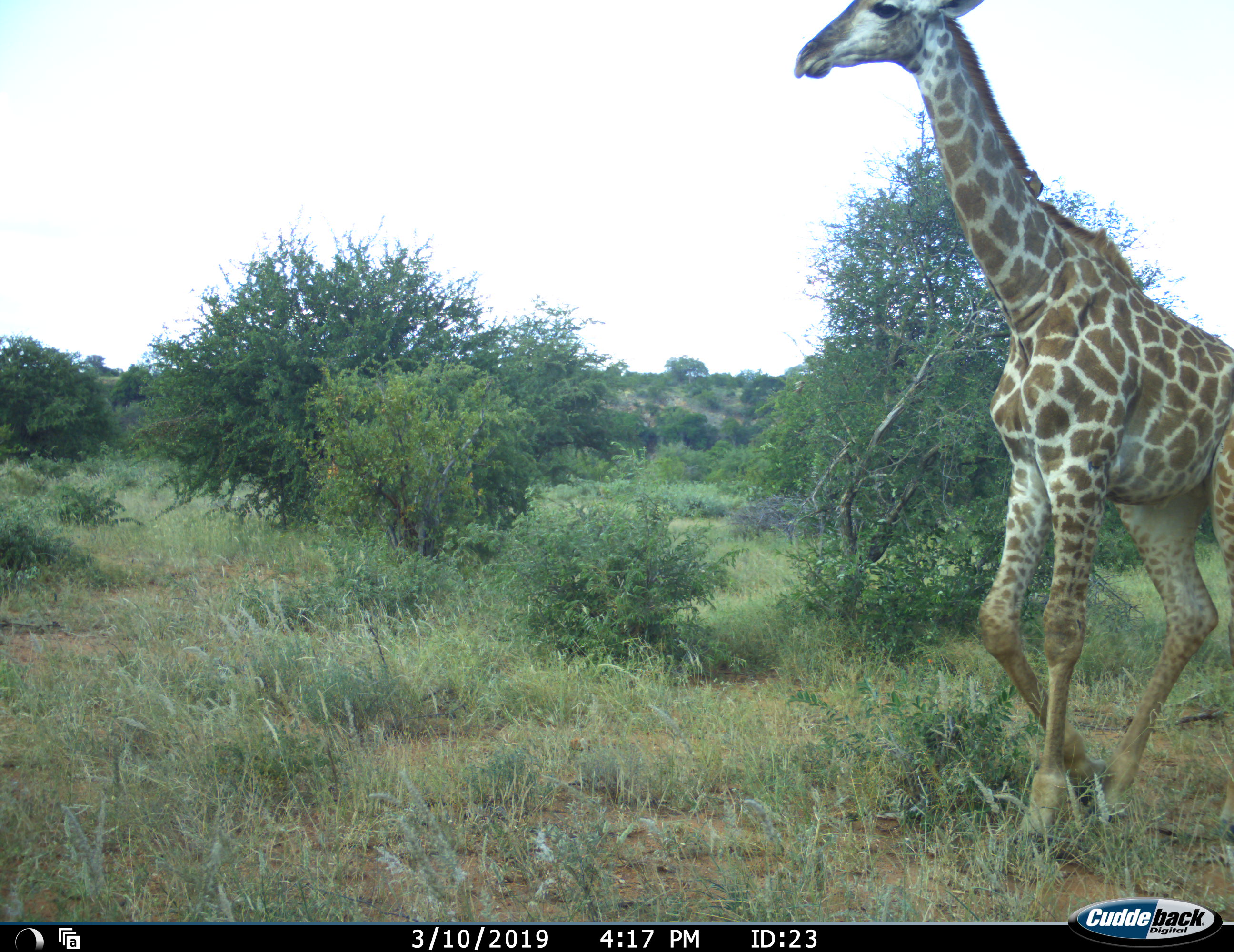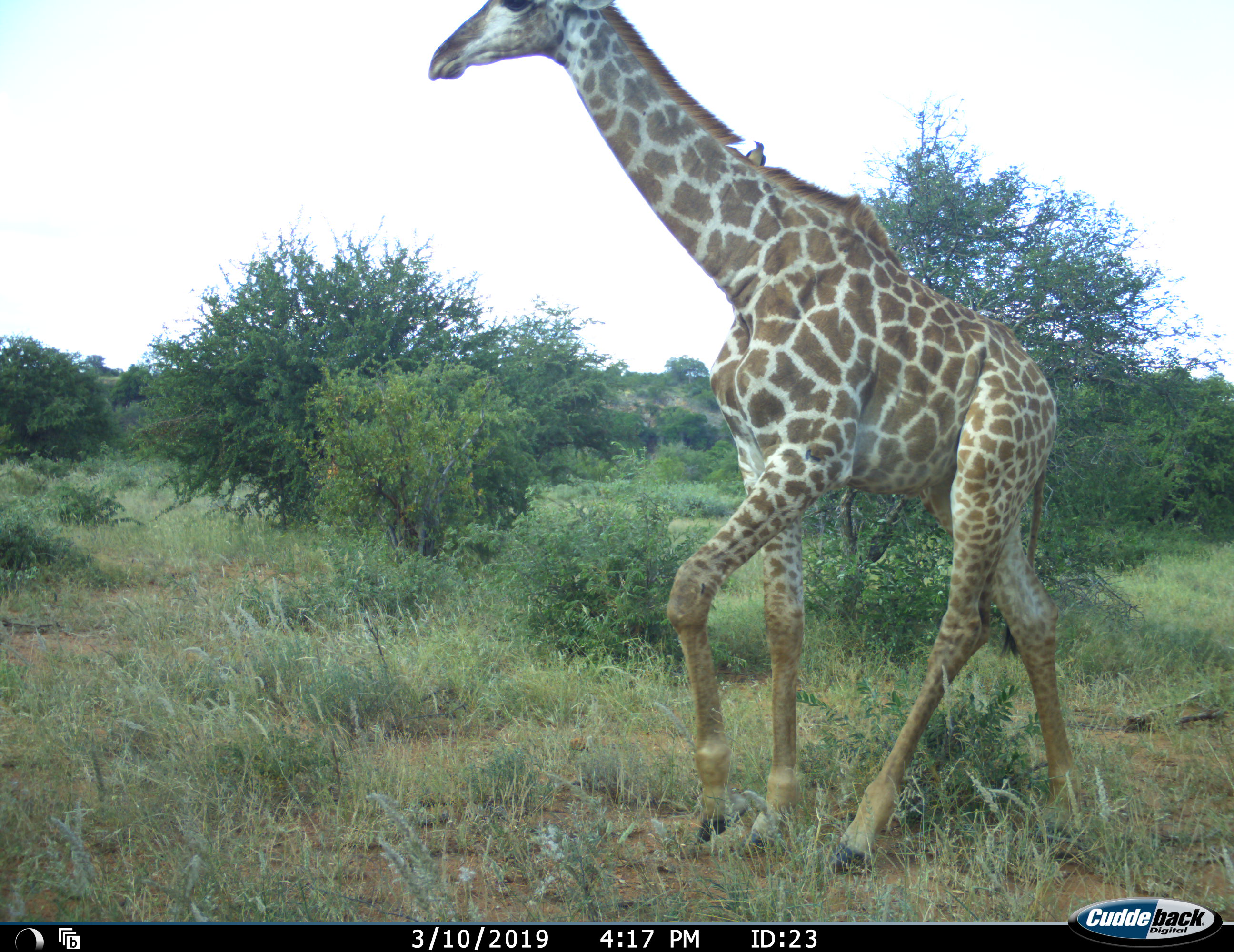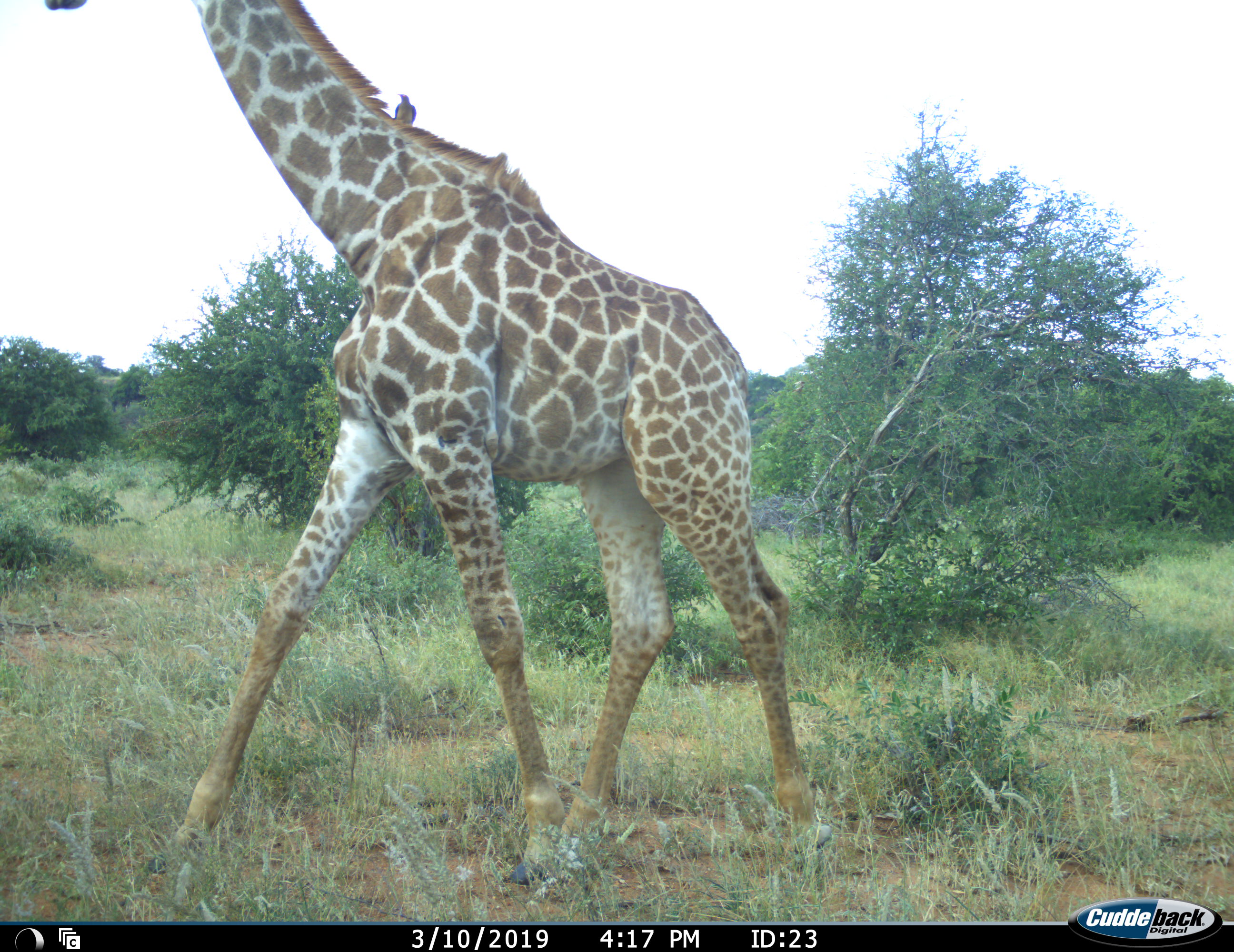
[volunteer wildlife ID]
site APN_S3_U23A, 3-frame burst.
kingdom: Animalia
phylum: Chordata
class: Mammalia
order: Artiodactyla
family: Giraffidae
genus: Giraffa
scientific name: Giraffa camelopardalis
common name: giraffe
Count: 1.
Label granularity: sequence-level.